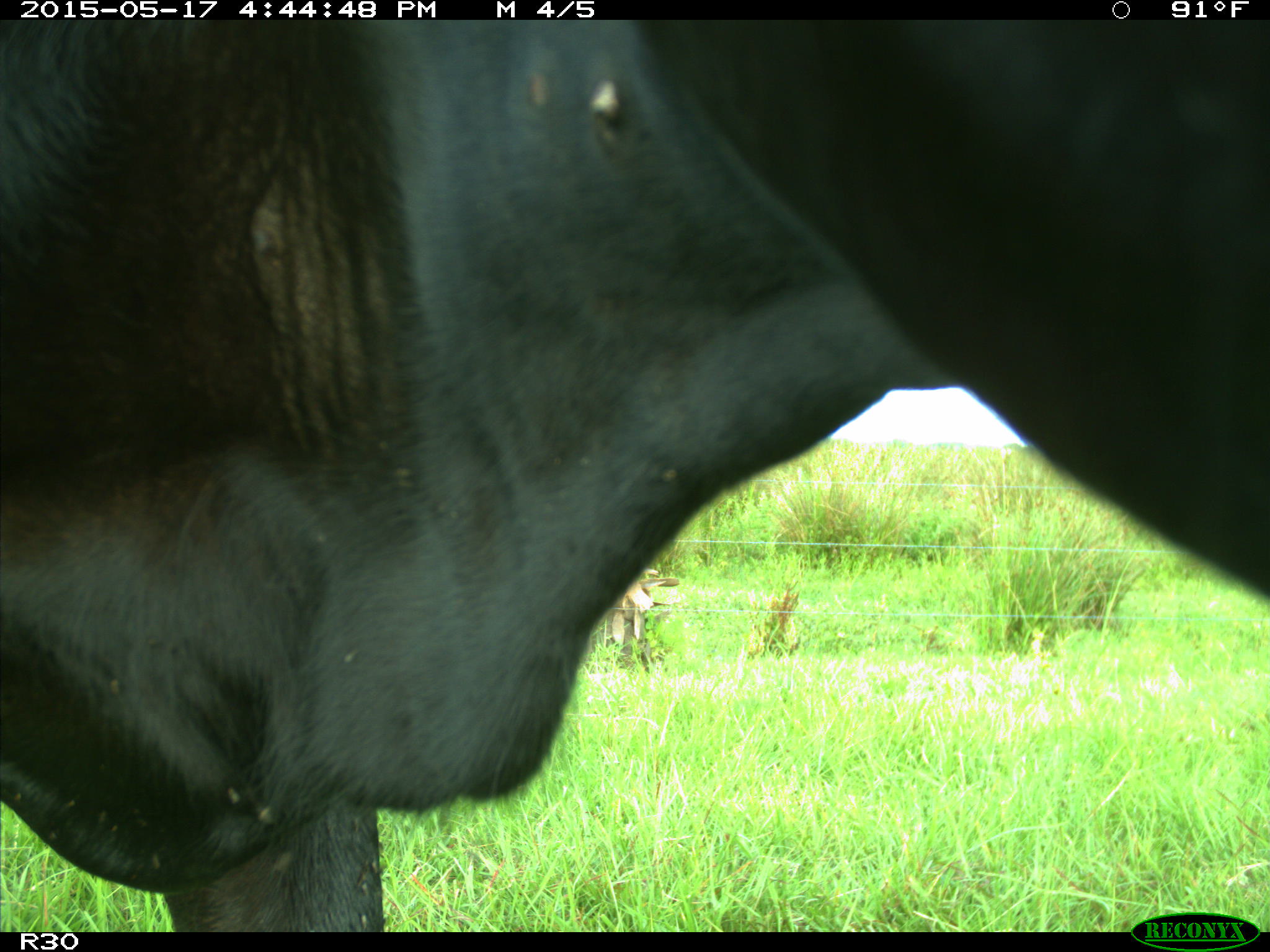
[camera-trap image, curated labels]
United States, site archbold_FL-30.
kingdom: Animalia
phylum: Chordata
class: Mammalia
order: Artiodactyla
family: Bovidae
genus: Bos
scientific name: Bos taurus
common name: domestic cow